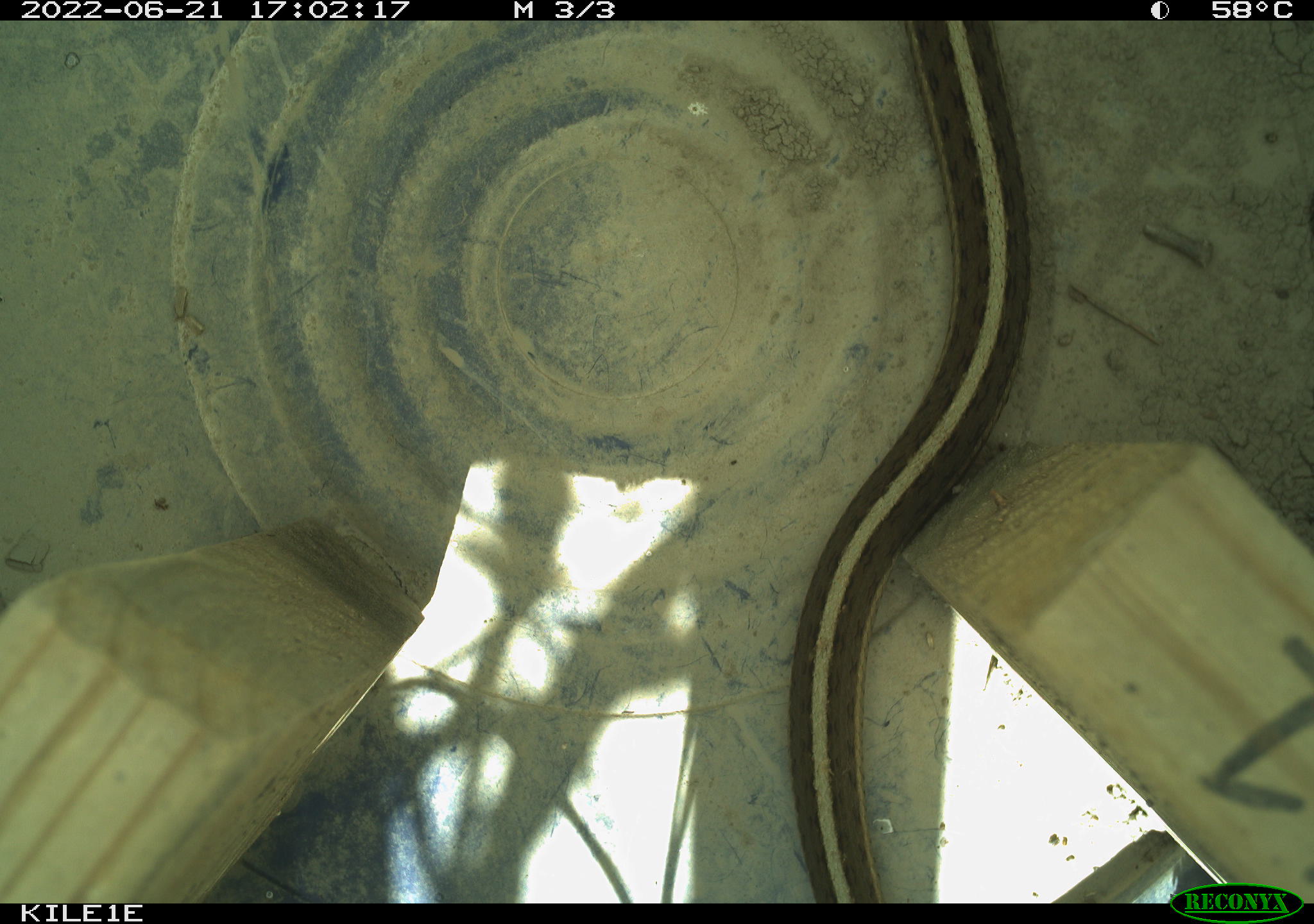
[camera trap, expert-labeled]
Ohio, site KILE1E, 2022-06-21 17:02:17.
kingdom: Animalia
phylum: Chordata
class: Reptilia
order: Squamata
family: Colubridae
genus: Thamnophis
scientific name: Thamnophis sirtalis sirtalis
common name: eastern gartersnake